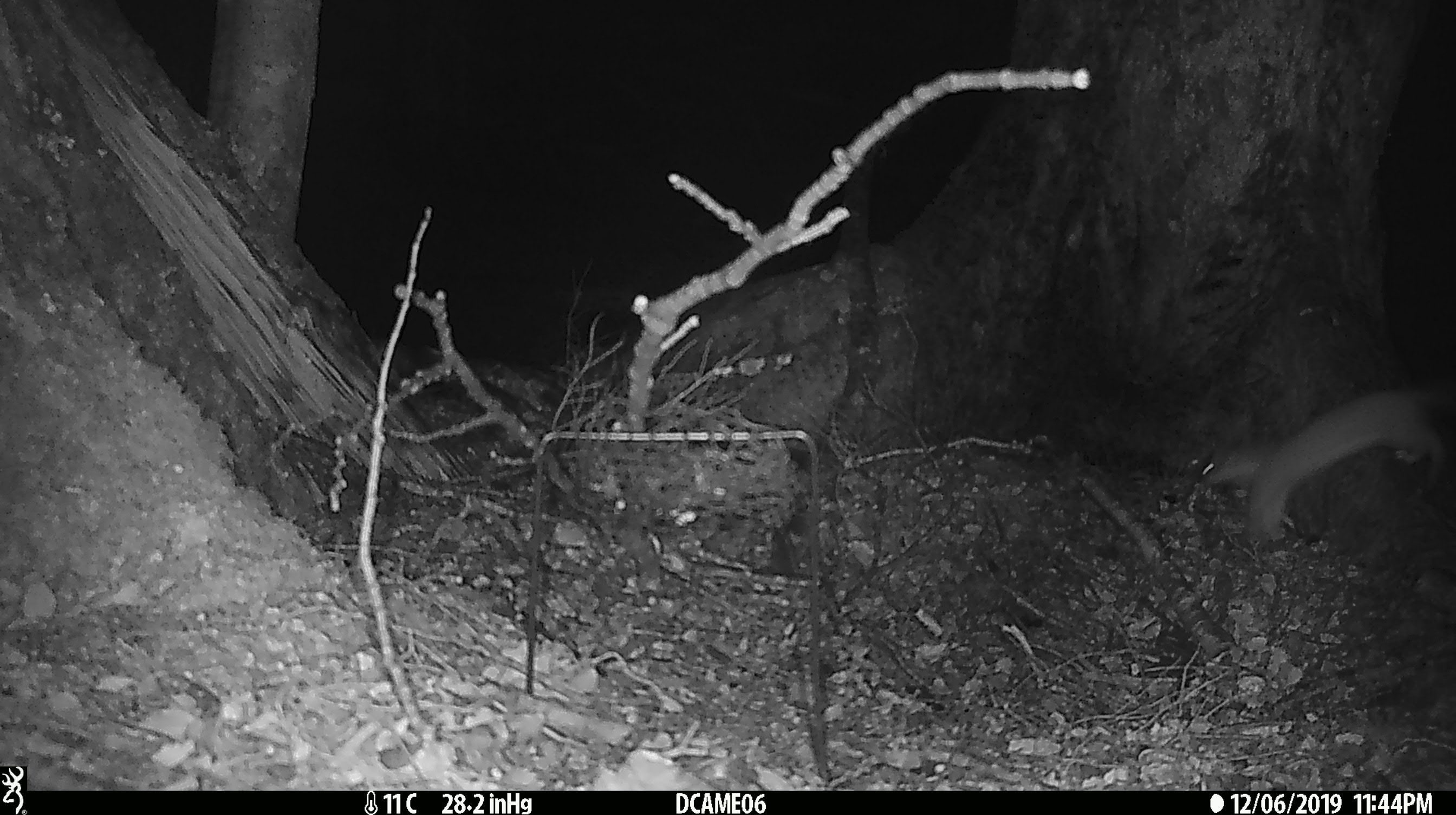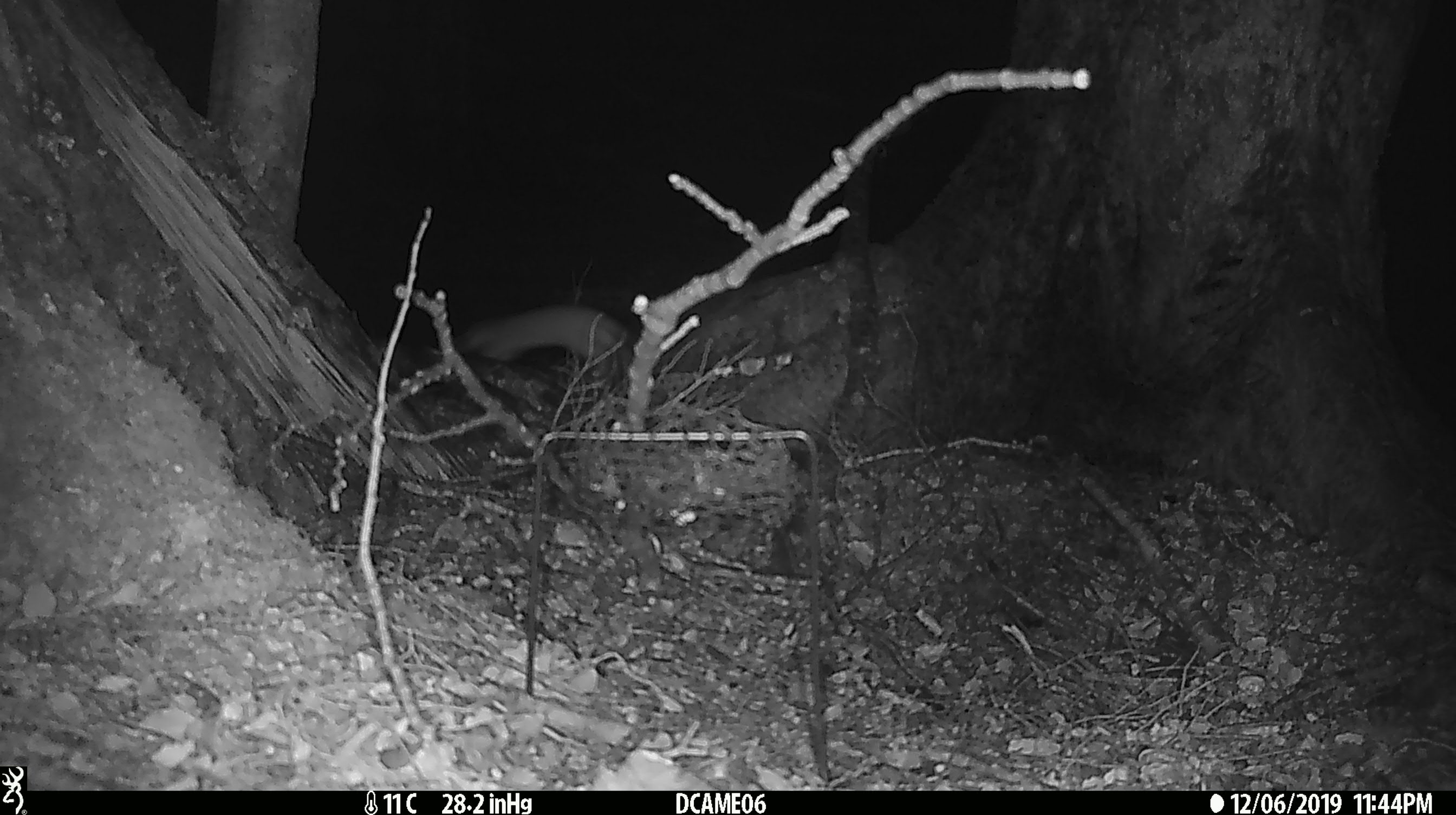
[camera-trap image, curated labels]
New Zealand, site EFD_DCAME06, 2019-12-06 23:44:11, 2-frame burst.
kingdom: Animalia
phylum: Chordata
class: Mammalia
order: Carnivora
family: Mustelidae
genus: Mustela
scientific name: Mustela erminea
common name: stoat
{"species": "stoat (Mustela erminea)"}